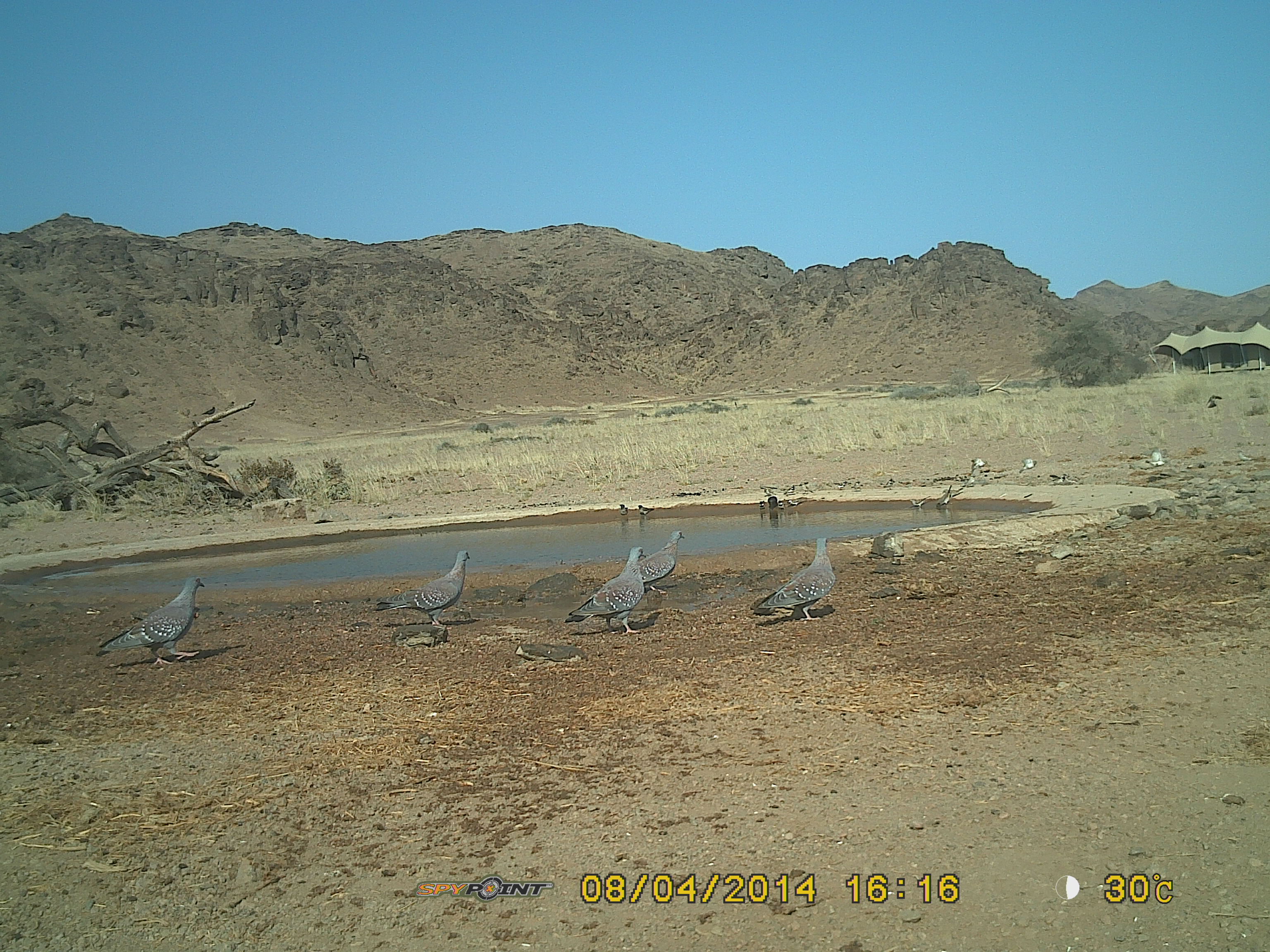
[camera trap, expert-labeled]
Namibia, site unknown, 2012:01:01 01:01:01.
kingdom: Animalia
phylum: Chordata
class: Aves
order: Columbiformes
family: Columbidae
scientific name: Columbidae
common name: pigeons and doves